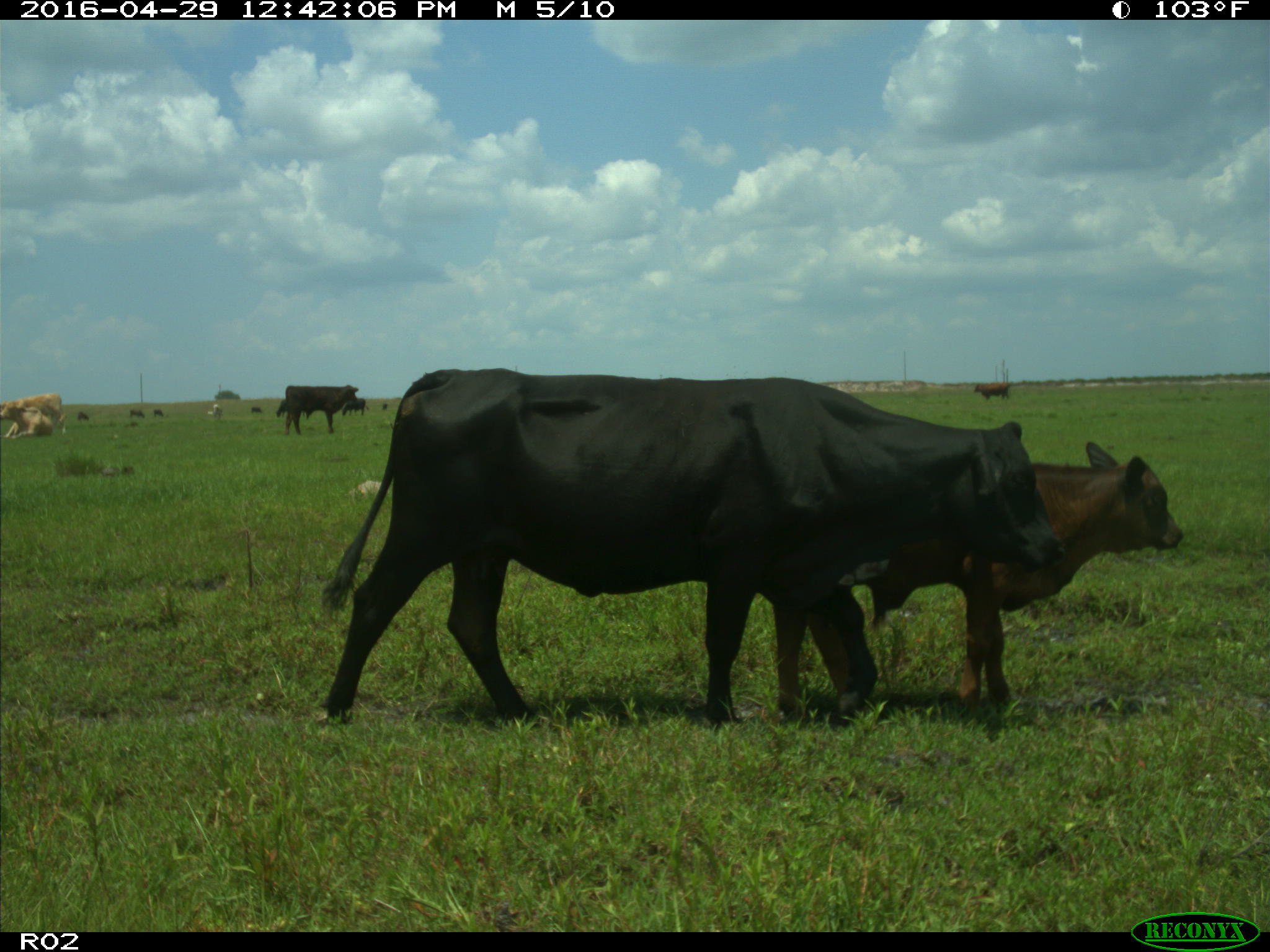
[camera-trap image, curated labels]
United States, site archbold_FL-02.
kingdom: Animalia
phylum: Chordata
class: Mammalia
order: Artiodactyla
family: Bovidae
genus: Bos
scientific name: Bos taurus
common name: domestic cow